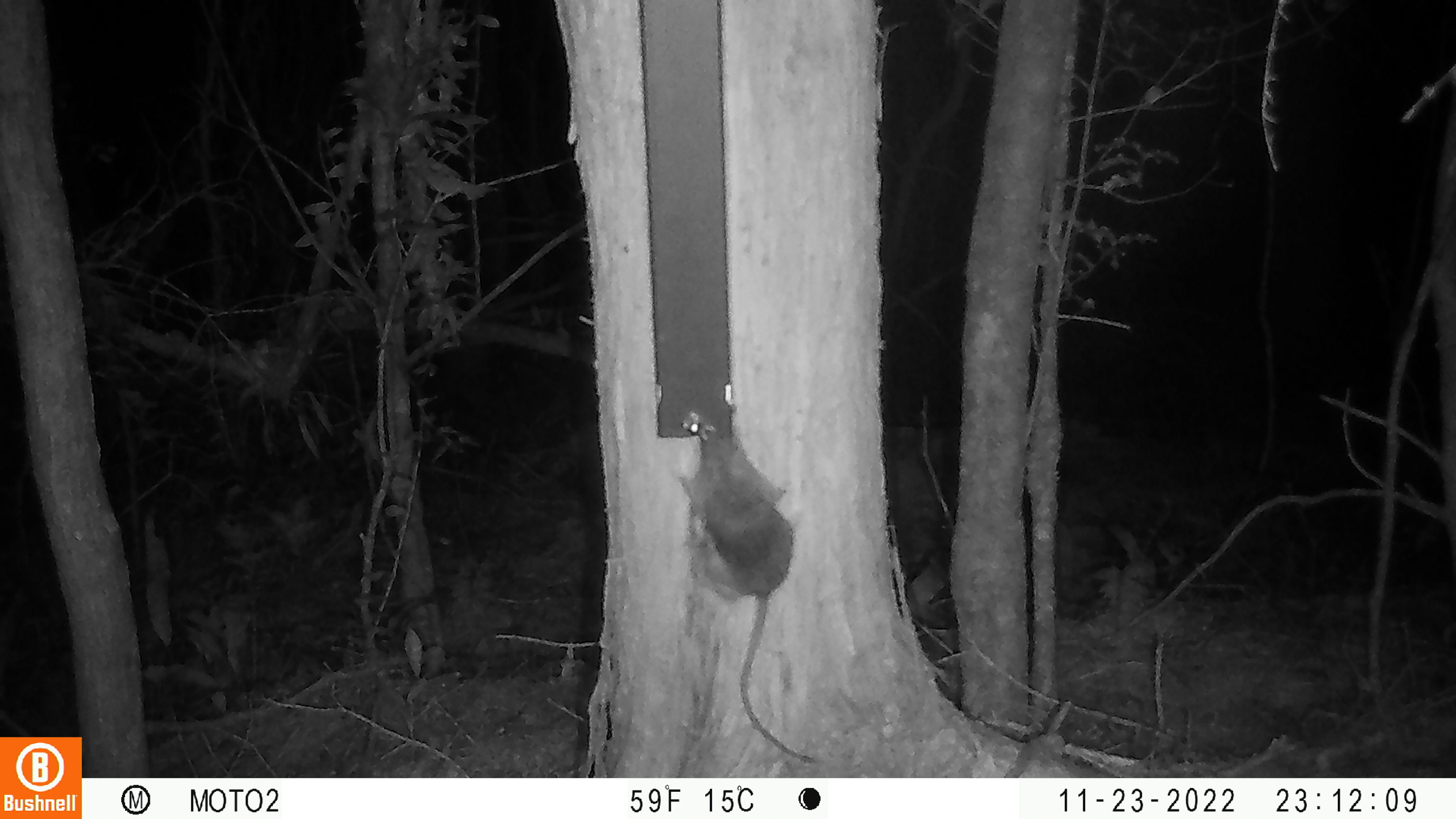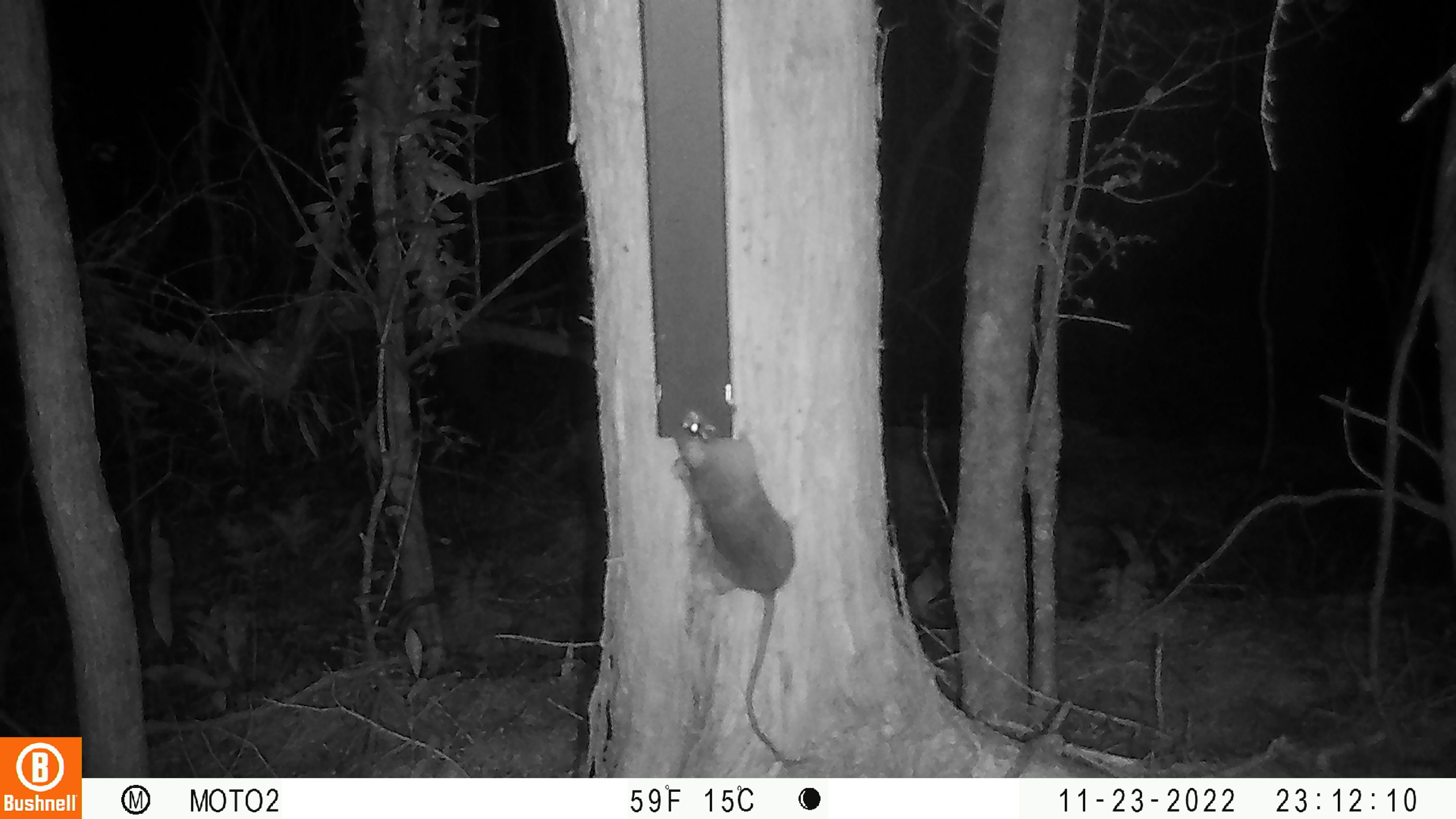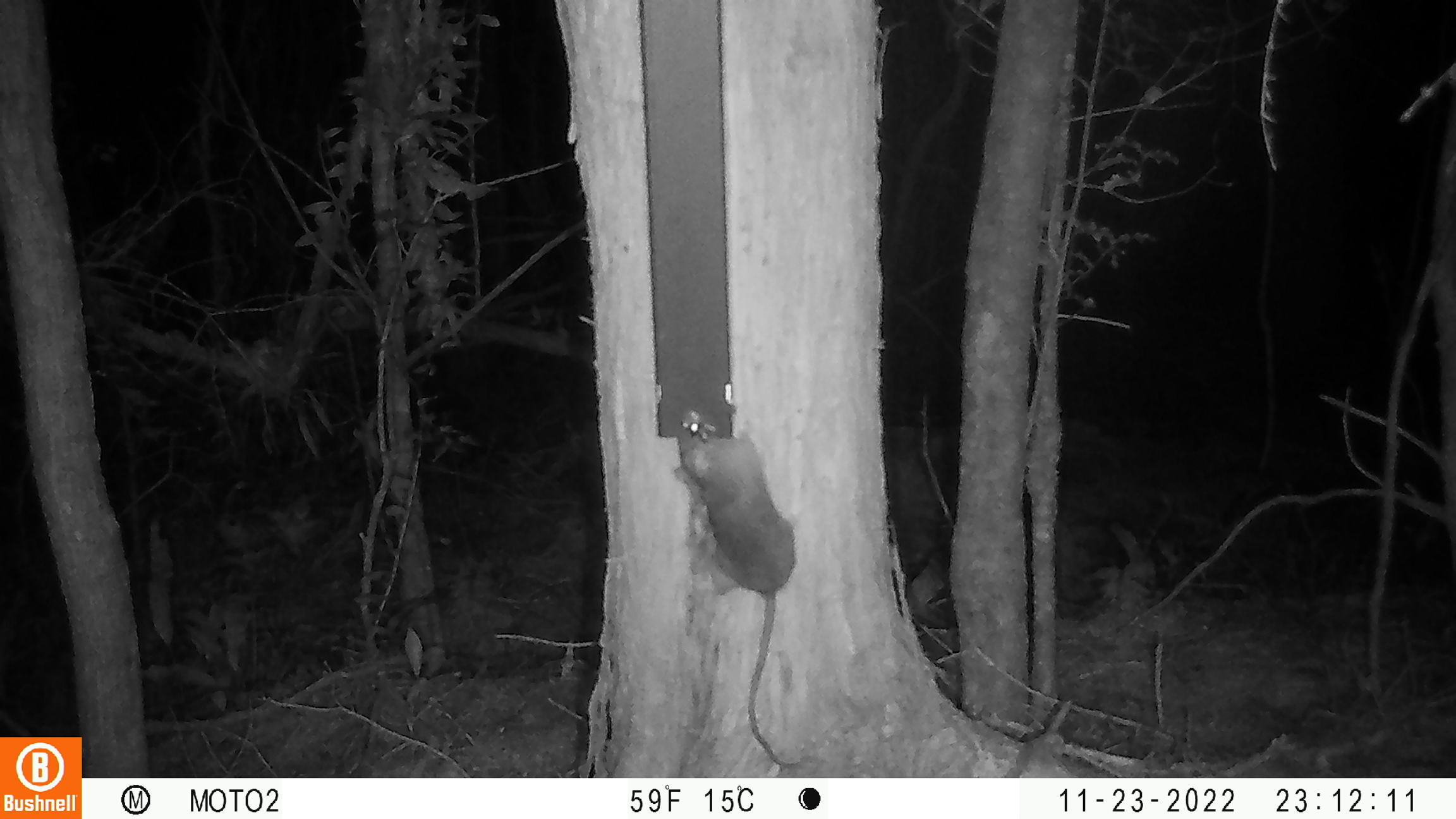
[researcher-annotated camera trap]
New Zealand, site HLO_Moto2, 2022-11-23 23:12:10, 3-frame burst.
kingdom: Animalia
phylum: Chordata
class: Mammalia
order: Rodentia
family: Muridae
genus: Rattus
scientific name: Rattus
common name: rat